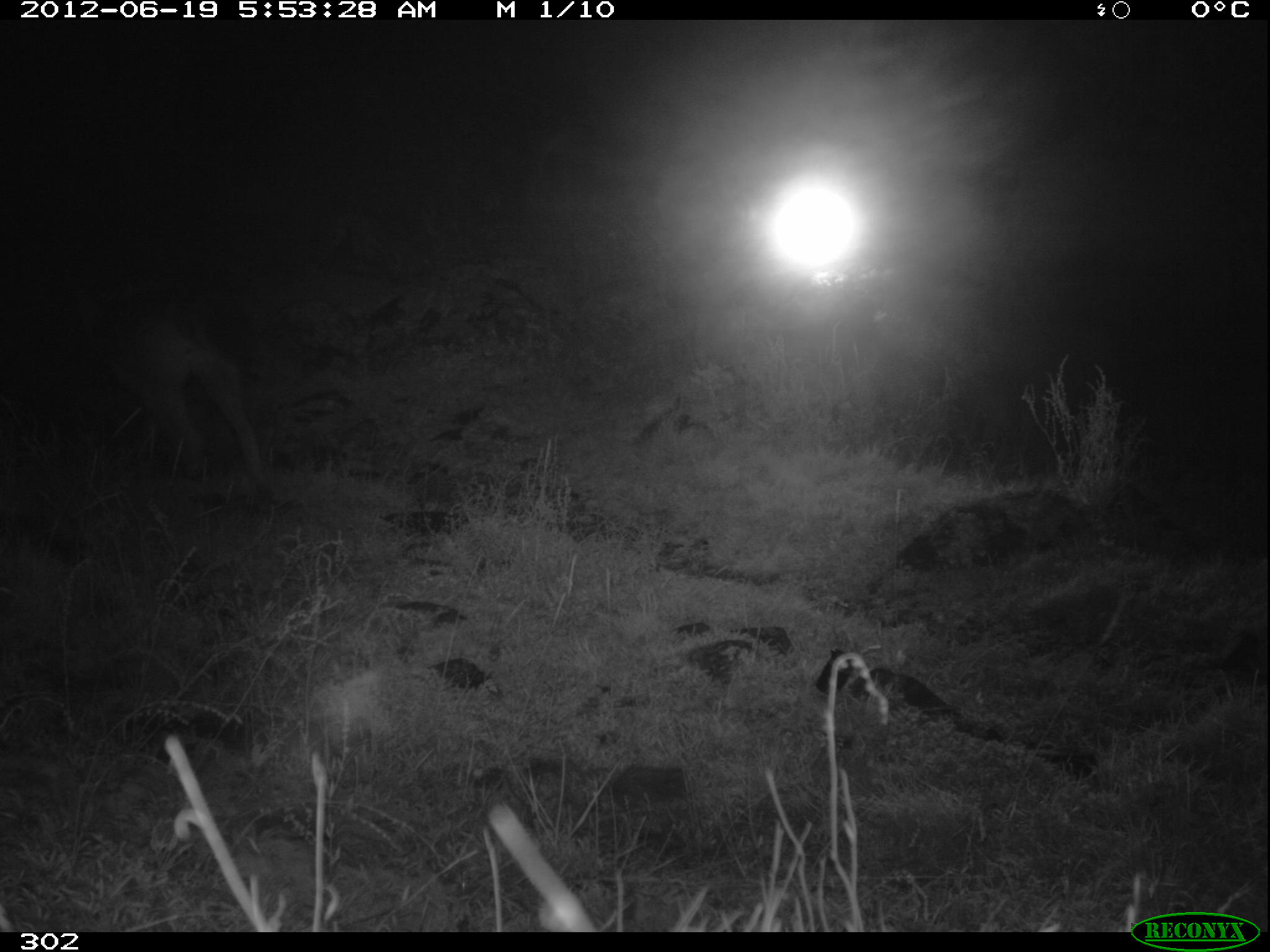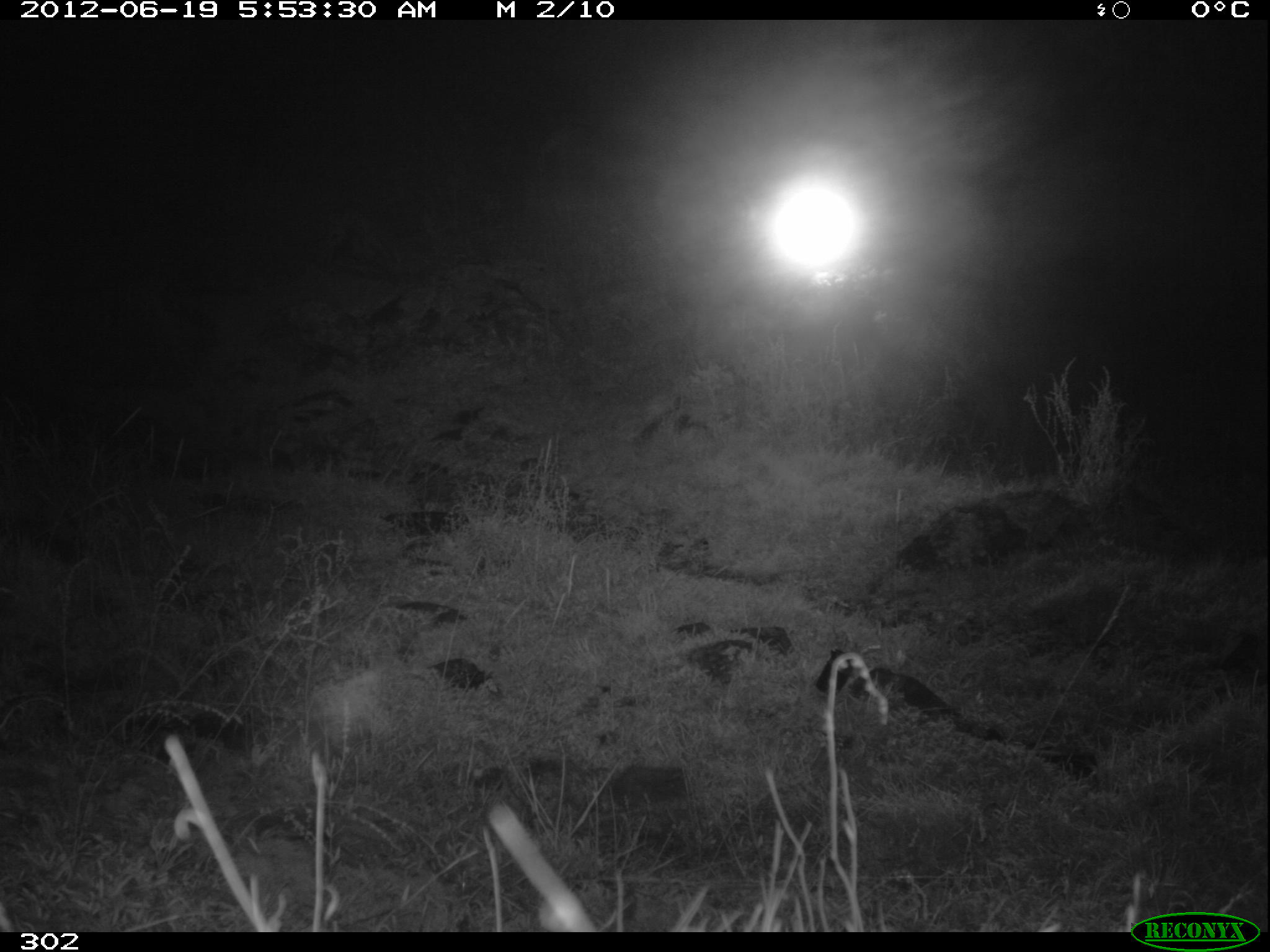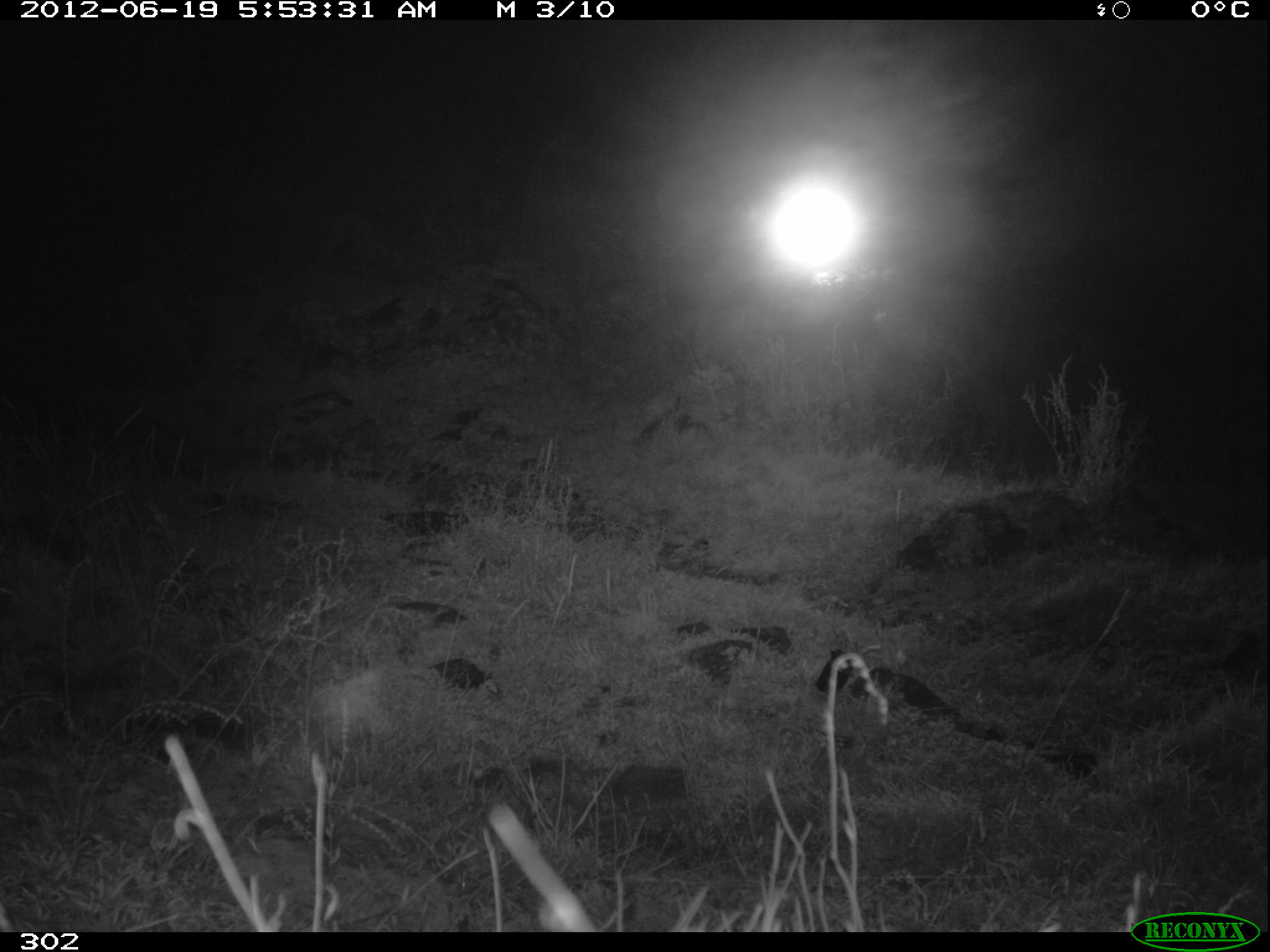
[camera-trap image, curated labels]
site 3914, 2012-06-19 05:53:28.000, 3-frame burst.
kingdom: Animalia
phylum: Chordata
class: Mammalia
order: Carnivora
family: Canidae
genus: Lycalopex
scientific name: Lycalopex culpaeus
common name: culpeo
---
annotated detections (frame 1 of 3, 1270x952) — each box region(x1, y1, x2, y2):
lycalopex culpaeus: region(65, 277, 264, 481)